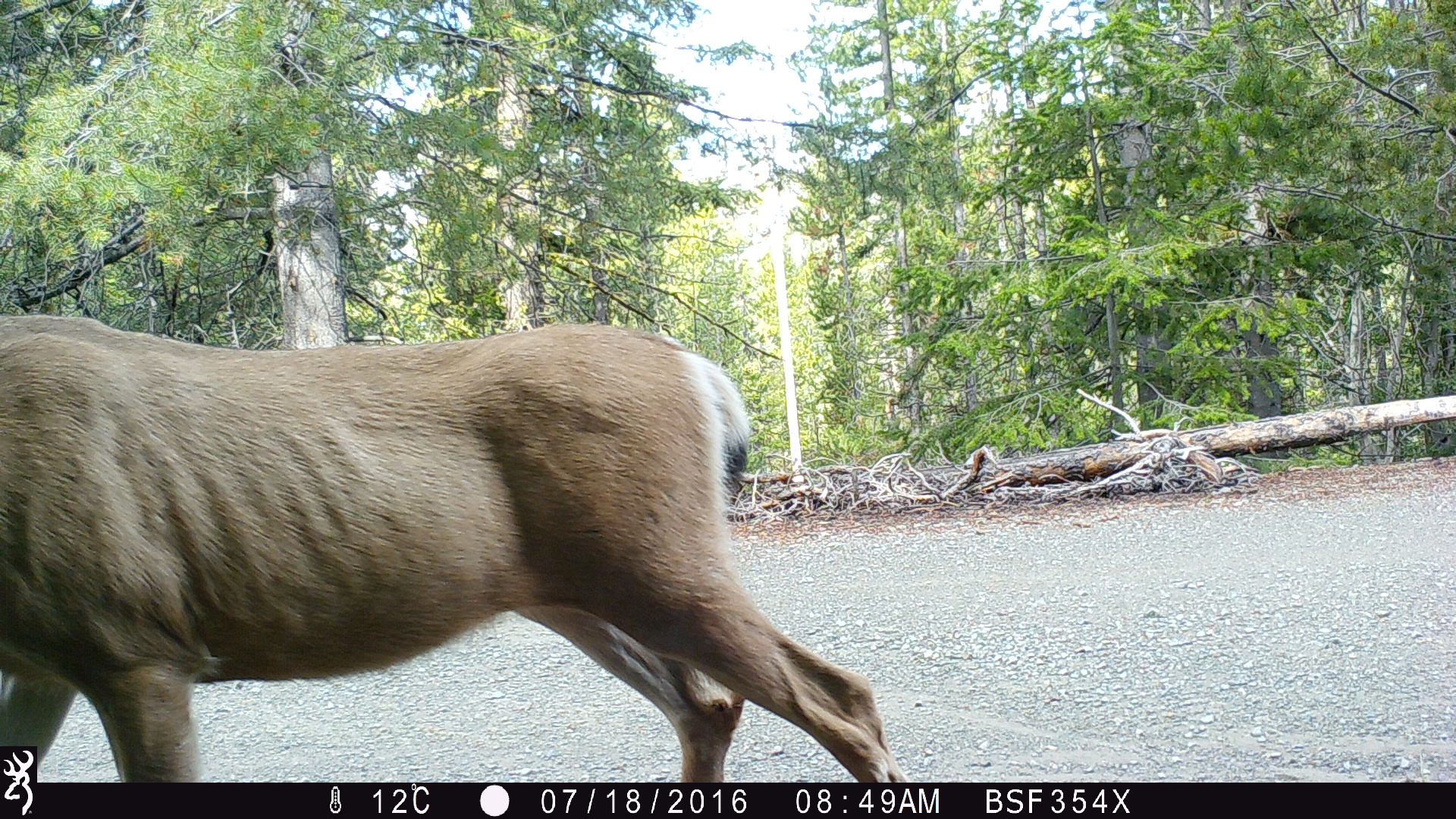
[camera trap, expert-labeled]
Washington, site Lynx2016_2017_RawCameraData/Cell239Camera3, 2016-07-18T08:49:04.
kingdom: Animalia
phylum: Chordata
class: Mammalia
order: Artiodactyla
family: Cervidae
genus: Odocoileus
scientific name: Odocoileus hemionus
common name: mule deer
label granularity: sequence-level